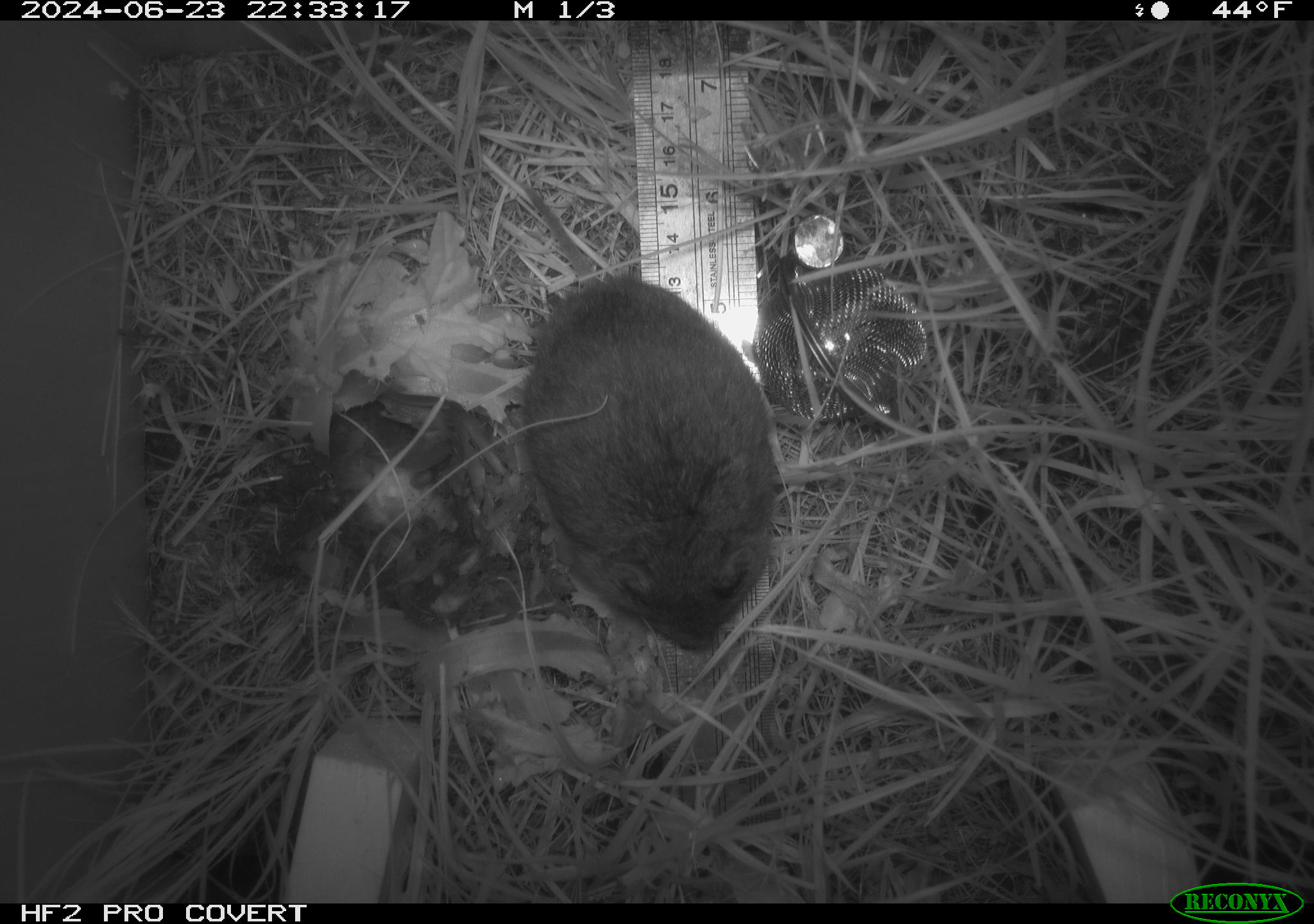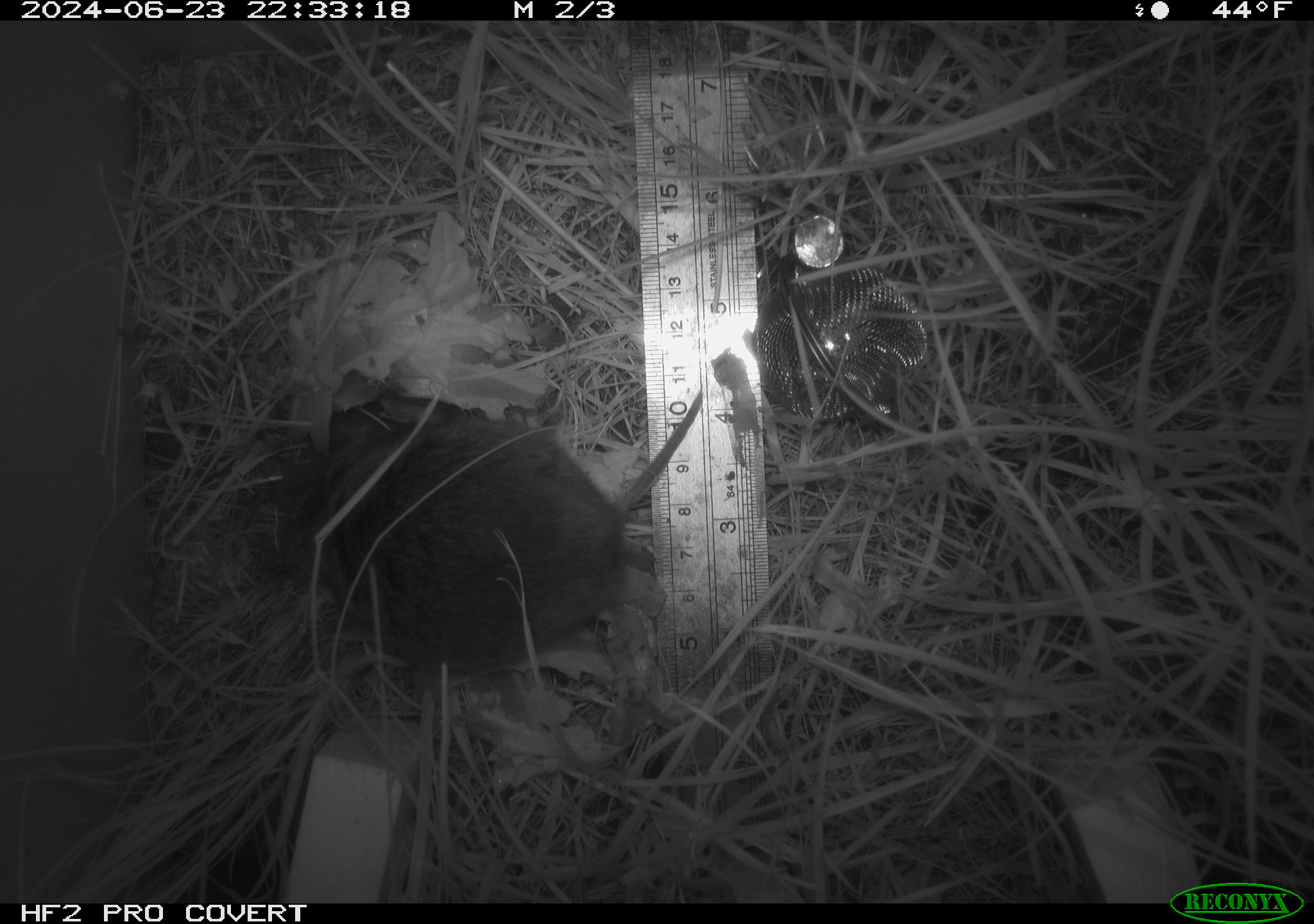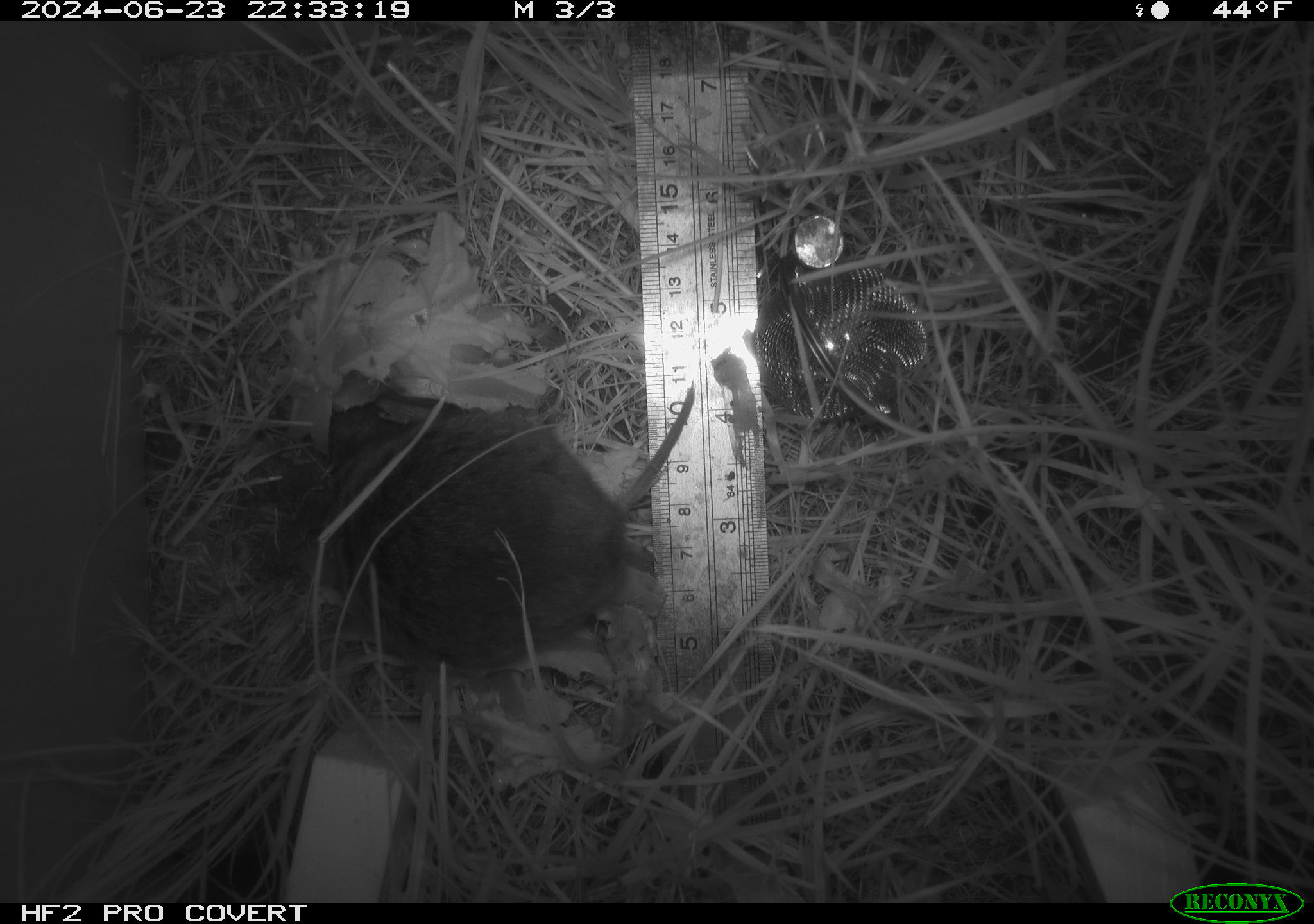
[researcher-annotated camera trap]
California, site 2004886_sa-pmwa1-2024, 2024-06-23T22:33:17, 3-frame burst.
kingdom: Animalia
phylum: Chordata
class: Mammalia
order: Rodentia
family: Cricetidae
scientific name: Arvicolinae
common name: voles, lemmings, and muskrats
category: arvicolinae subfamily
Arvicolinae subfamily (voles, lemmings, and muskrats) (Arvicolinae).